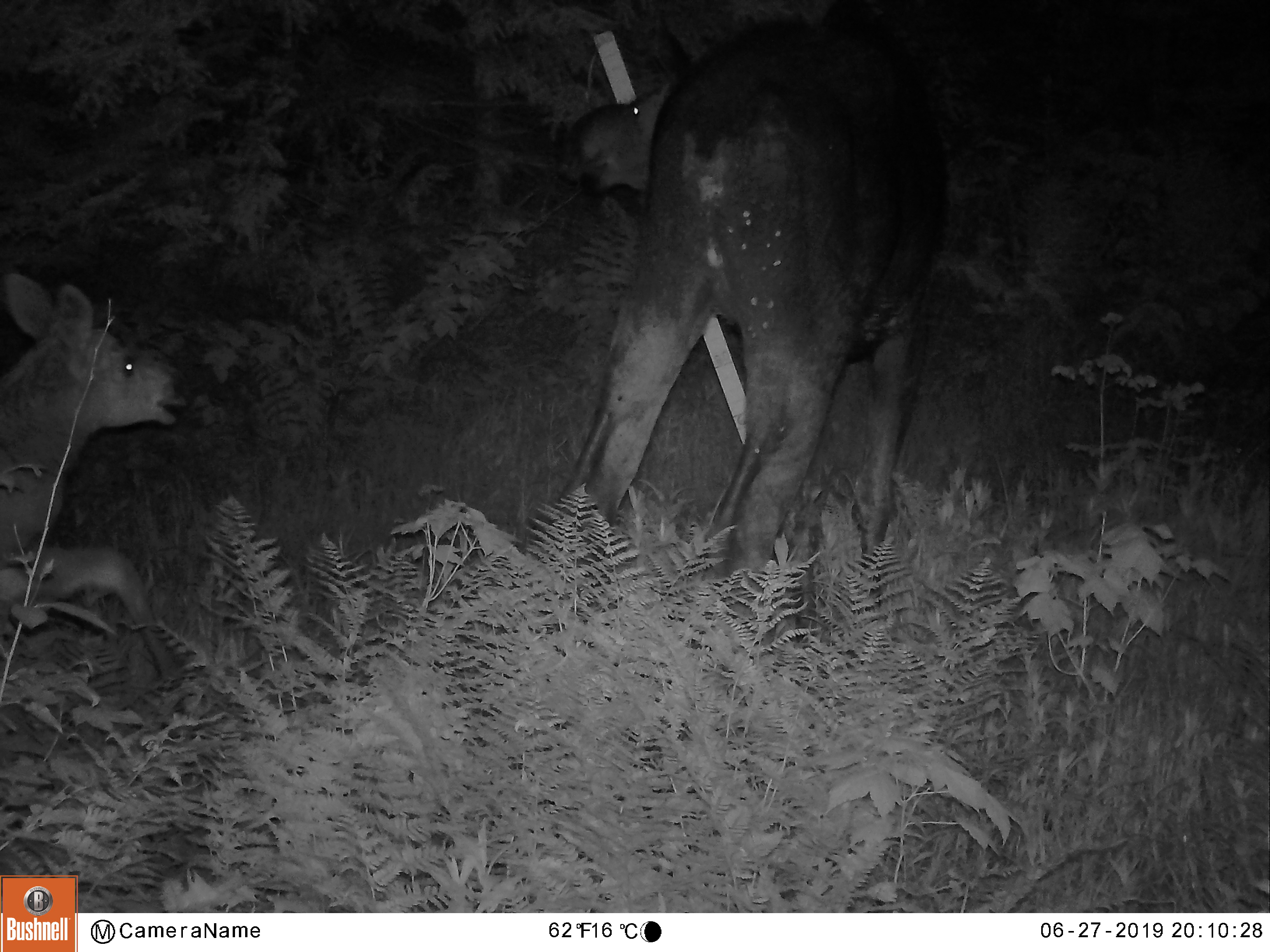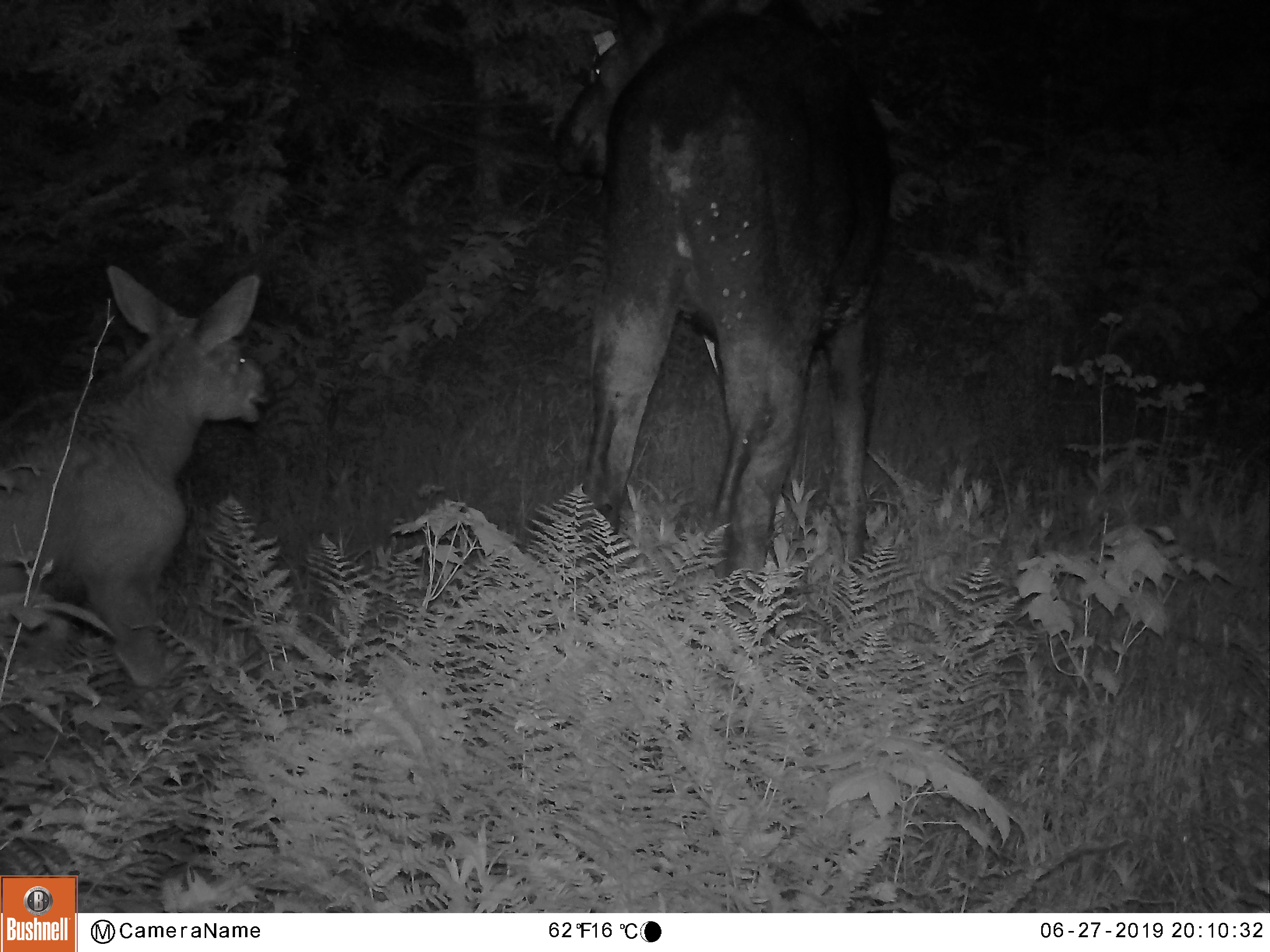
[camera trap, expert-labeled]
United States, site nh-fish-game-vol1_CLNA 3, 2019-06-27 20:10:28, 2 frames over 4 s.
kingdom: Animalia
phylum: Chordata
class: Mammalia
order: Artiodactyla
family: Cervidae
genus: Alces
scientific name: Alces alces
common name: moose